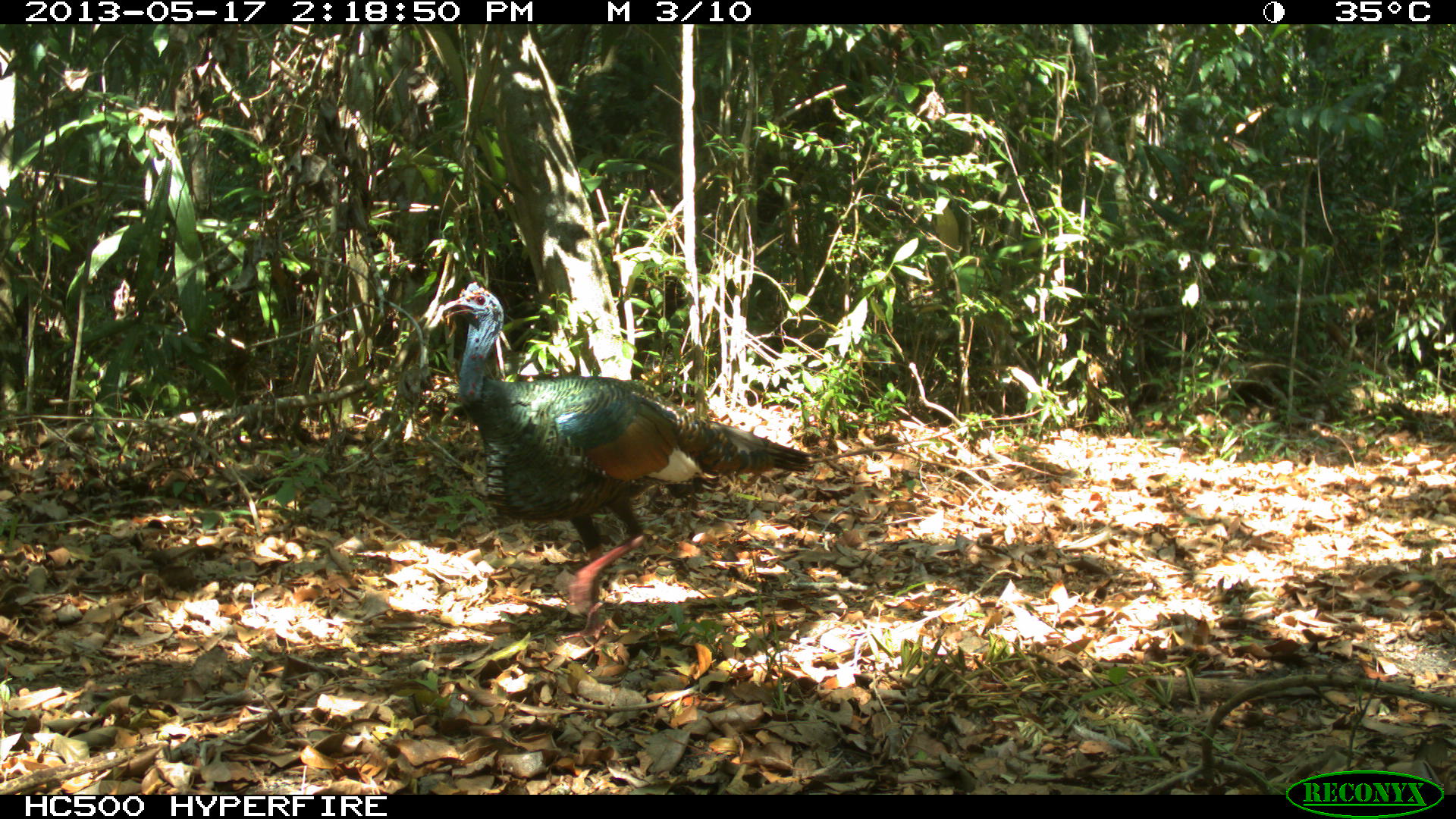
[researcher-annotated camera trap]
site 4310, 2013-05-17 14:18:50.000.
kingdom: Animalia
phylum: Chordata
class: Aves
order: Galliformes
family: Phasianidae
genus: Meleagris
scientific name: Meleagris ocellata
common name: ocellated turkey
Meleagris ocellata (ocellated turkey), count 1, sex male.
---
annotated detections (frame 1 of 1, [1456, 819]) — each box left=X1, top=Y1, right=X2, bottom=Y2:
meleagris ocellata: left=438, top=279, right=816, bottom=642